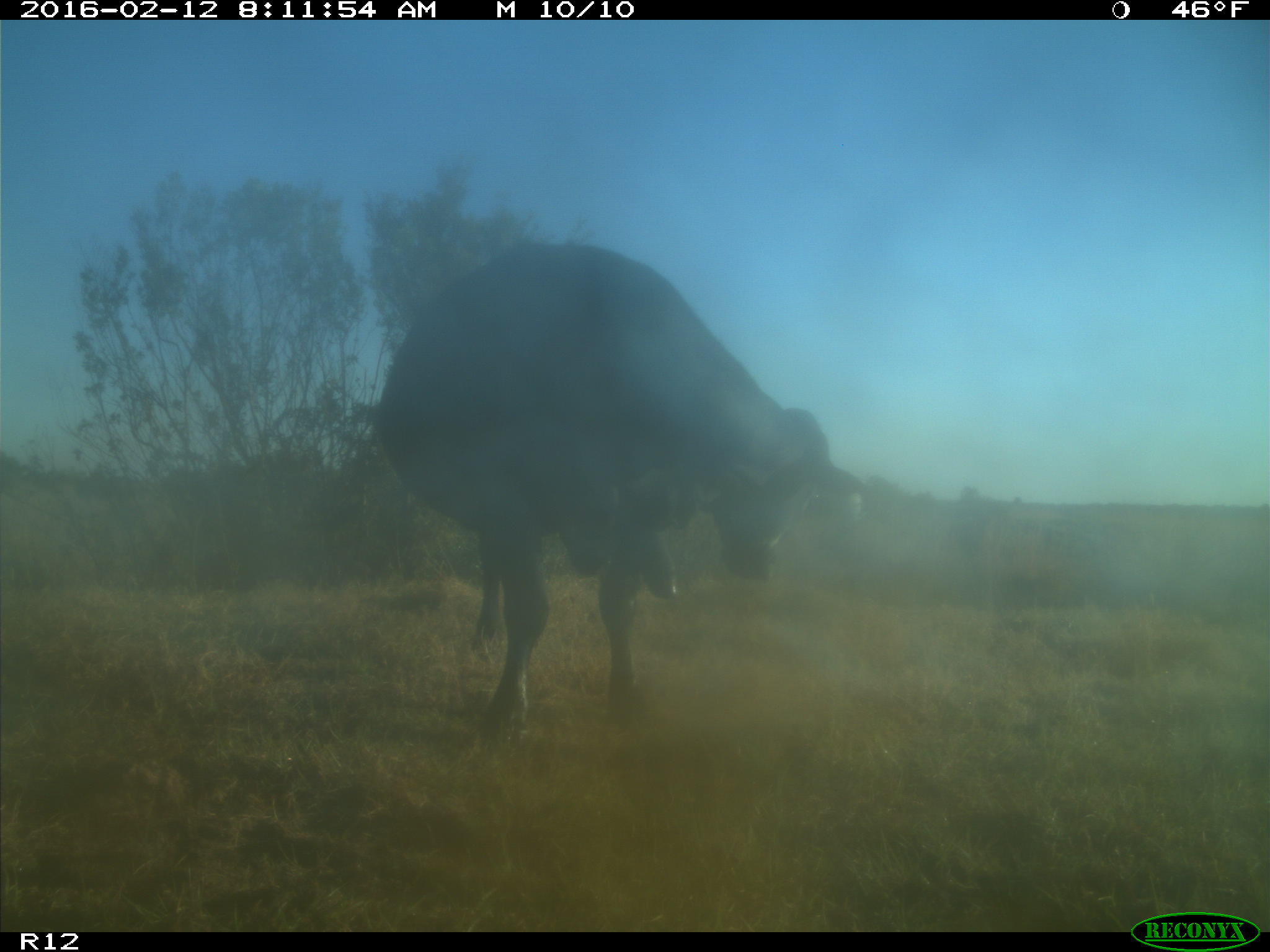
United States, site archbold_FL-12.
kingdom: Animalia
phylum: Chordata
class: Mammalia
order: Artiodactyla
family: Bovidae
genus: Bos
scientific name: Bos taurus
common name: domestic cow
Bos taurus (domestic cow).